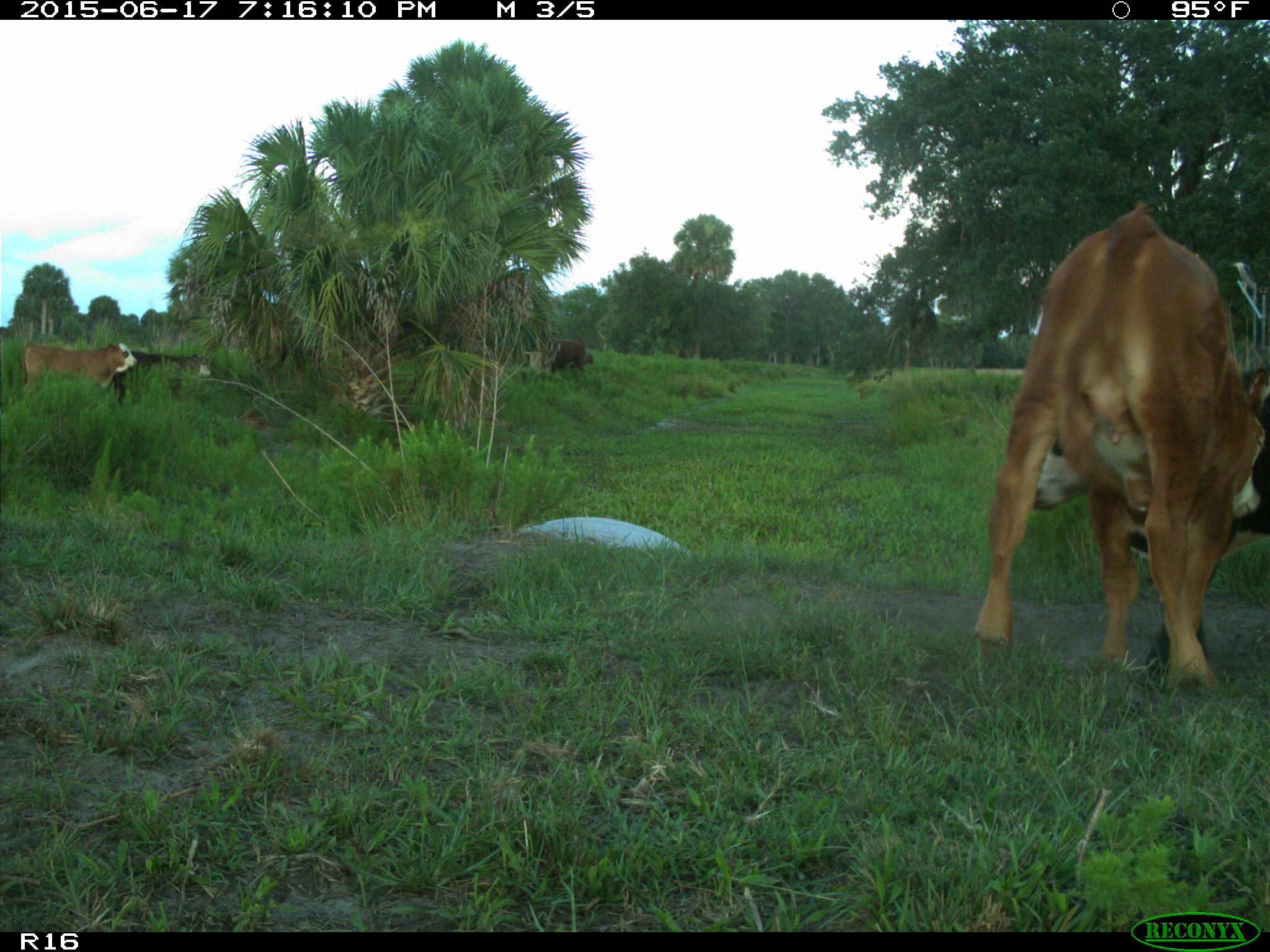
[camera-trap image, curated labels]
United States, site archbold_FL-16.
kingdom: Animalia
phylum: Chordata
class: Mammalia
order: Artiodactyla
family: Bovidae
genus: Bos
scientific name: Bos taurus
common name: domestic cow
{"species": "Bos taurus (domestic cow)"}